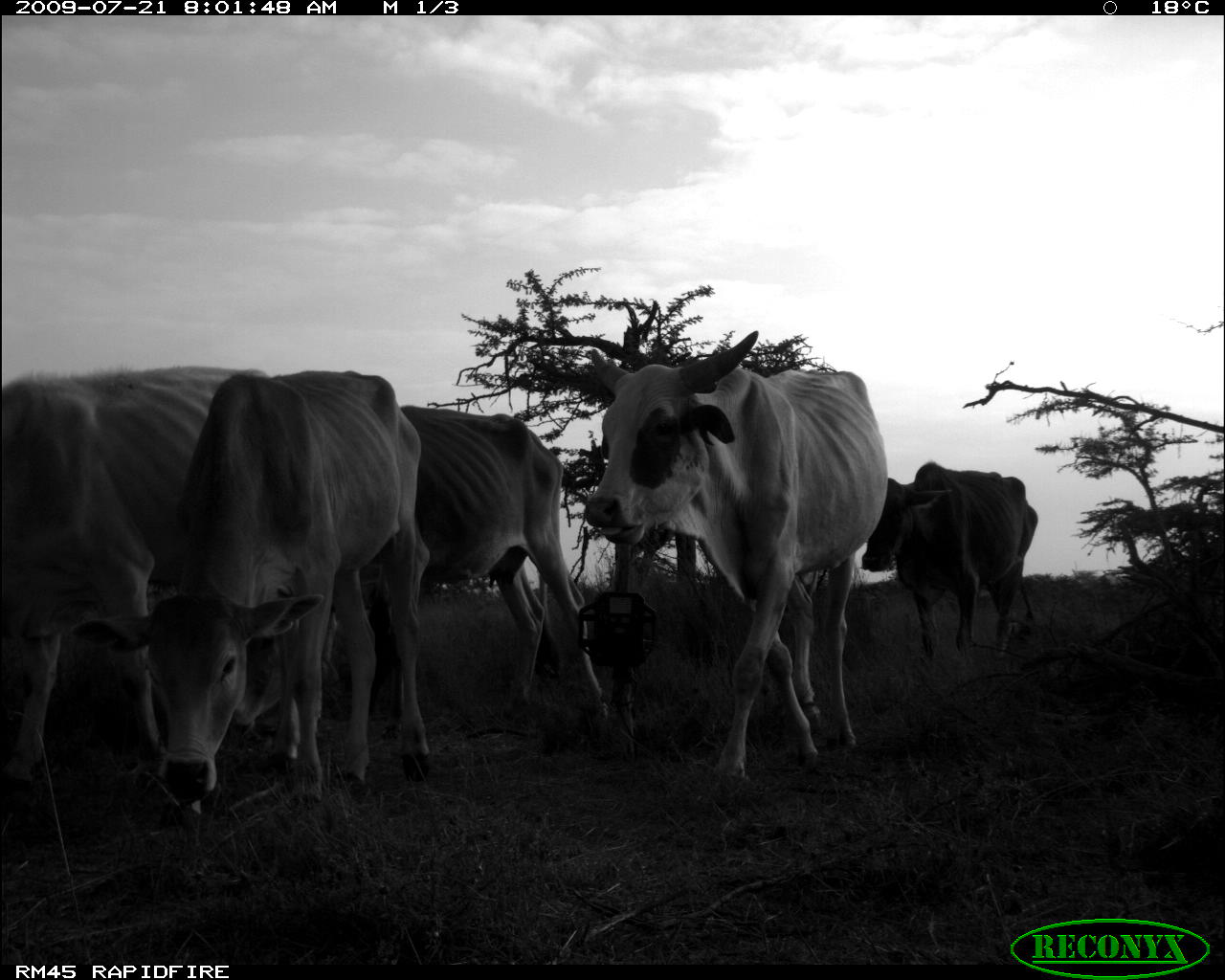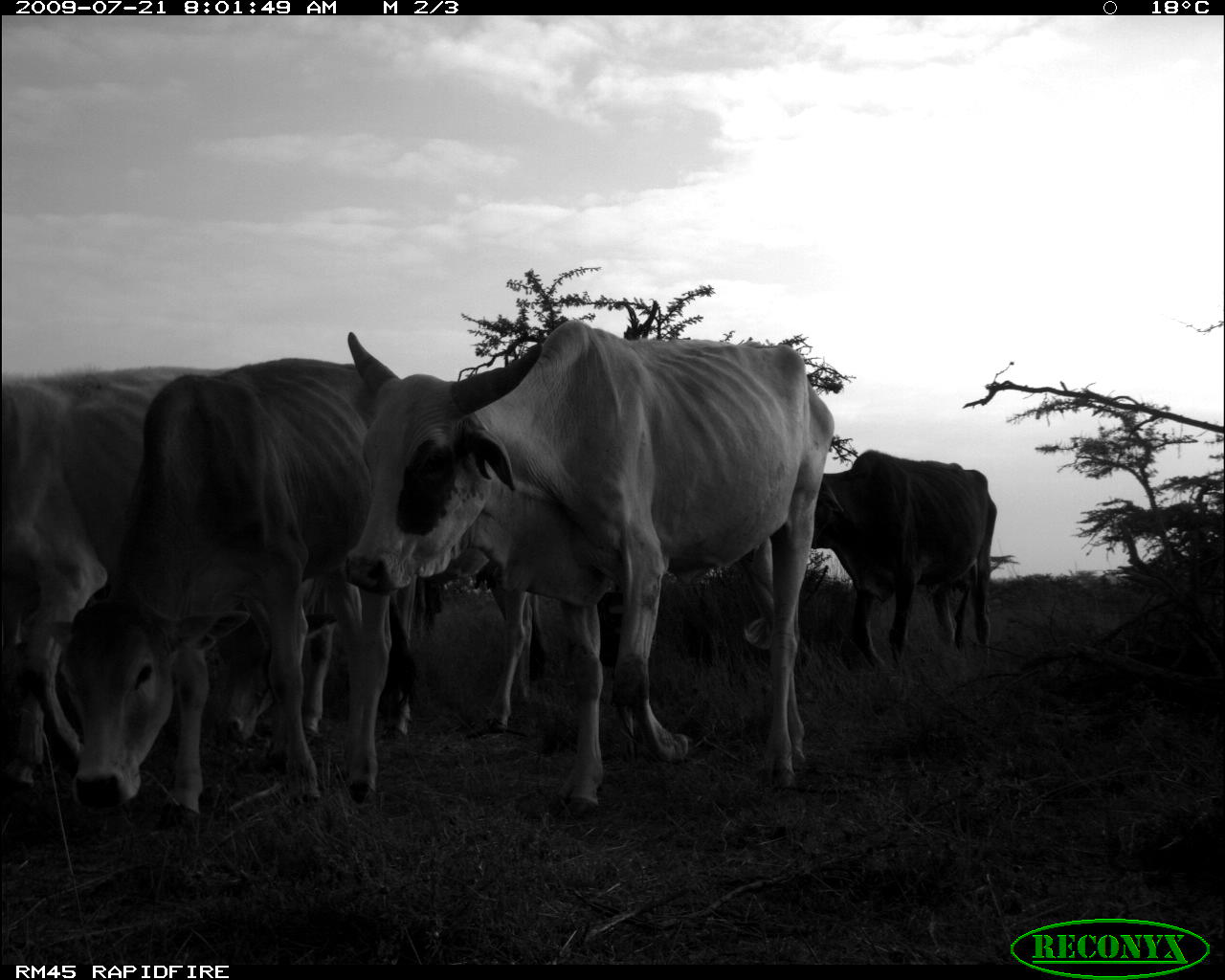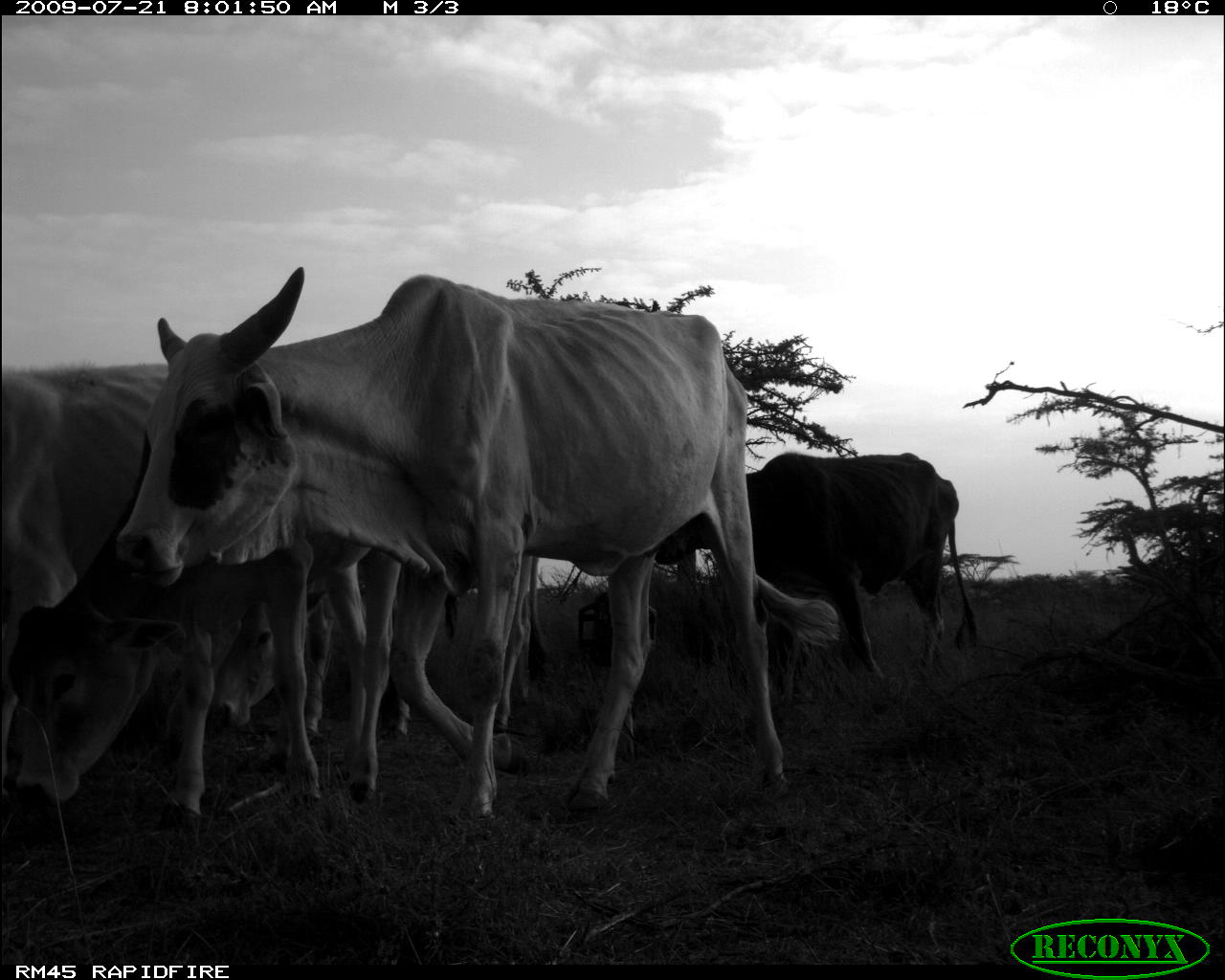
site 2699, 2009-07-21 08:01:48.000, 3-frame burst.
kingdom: Animalia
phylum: Chordata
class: Mammalia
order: Artiodactyla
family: Bovidae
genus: Bos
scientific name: Bos taurus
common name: domestic cattle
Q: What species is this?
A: Bos taurus (domestic cattle).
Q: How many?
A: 5.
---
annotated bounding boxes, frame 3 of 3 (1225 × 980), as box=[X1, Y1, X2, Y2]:
bos taurus: box=[110, 259, 839, 818]; box=[12, 434, 404, 821]; box=[2, 358, 332, 739]; box=[654, 449, 981, 681]; box=[203, 551, 536, 770]